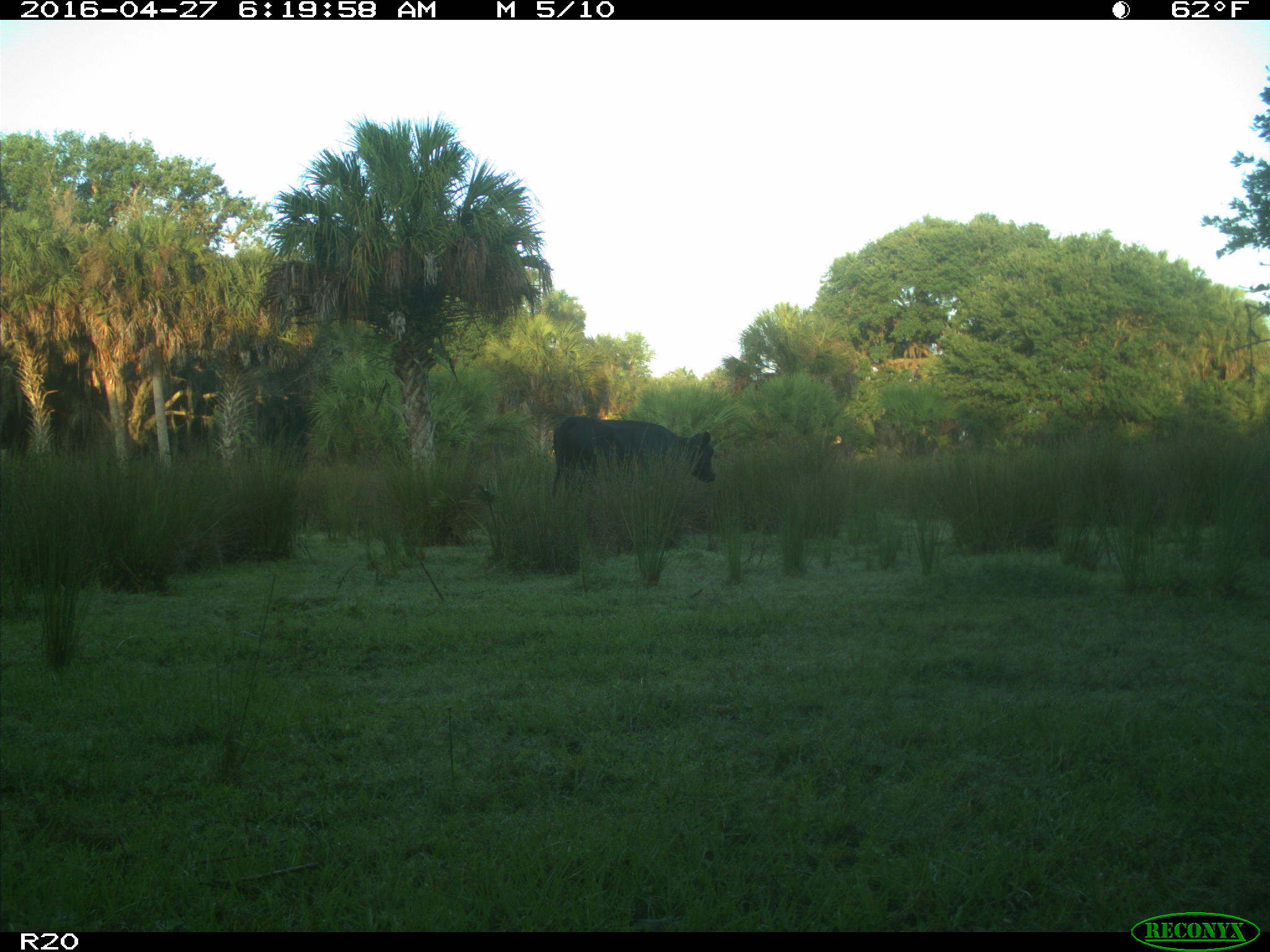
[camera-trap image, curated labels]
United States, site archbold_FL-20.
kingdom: Animalia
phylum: Chordata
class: Mammalia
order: Artiodactyla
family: Bovidae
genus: Bos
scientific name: Bos taurus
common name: domestic cow